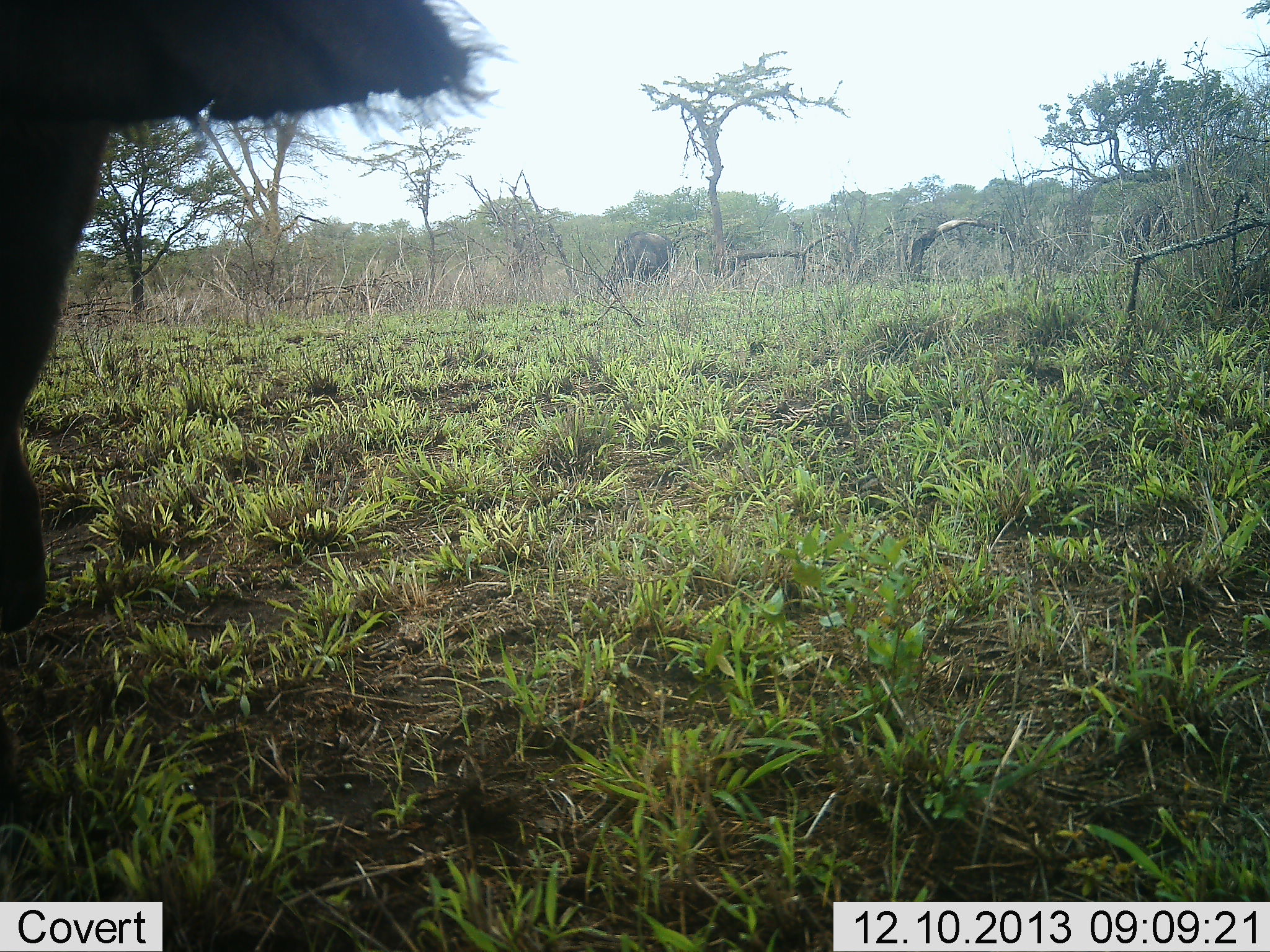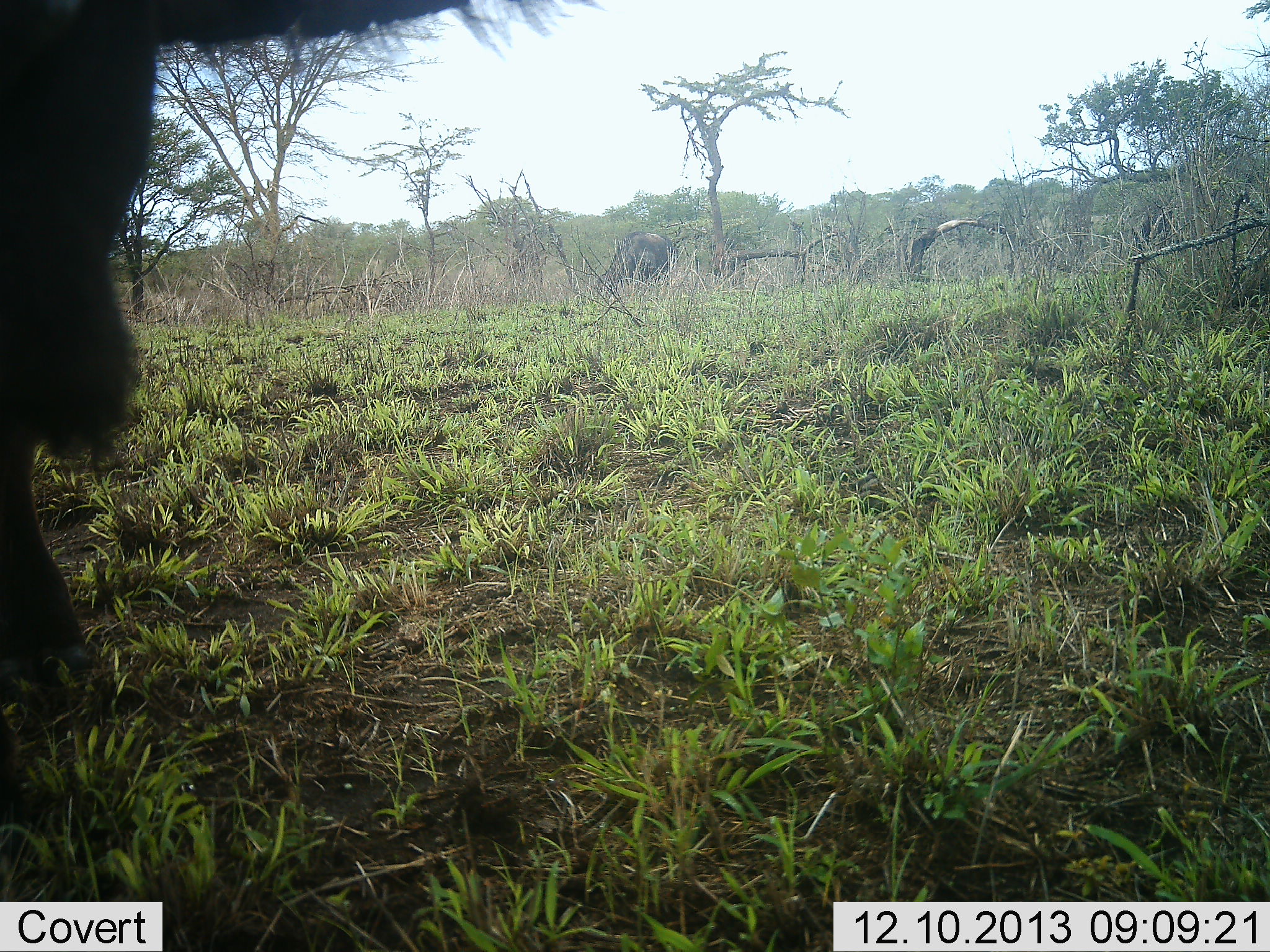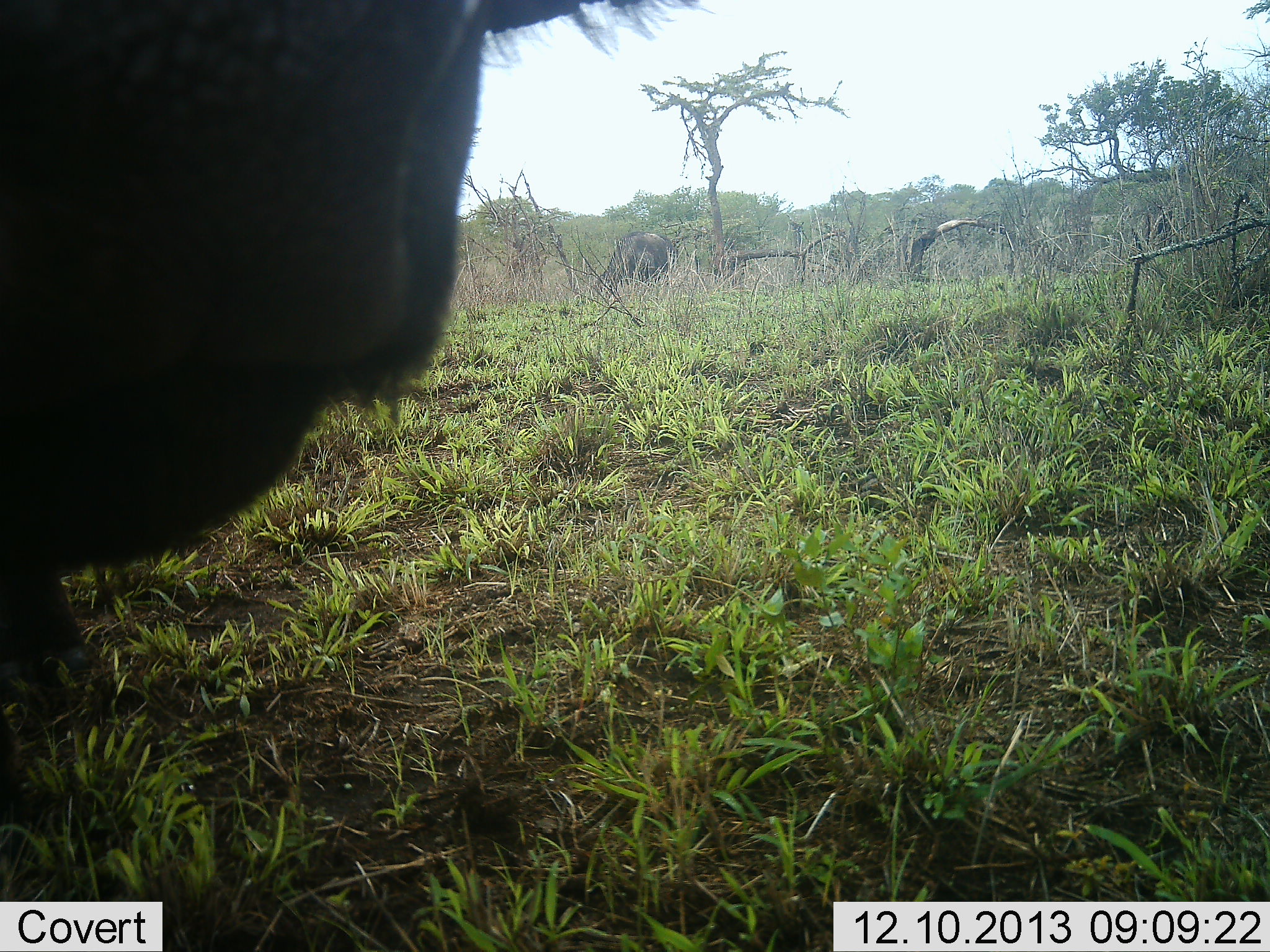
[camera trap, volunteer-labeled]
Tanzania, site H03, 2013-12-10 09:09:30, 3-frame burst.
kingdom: Animalia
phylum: Chordata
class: Mammalia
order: Artiodactyla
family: Bovidae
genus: Syncerus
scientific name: Syncerus caffer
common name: cape buffalo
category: buffalo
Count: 3.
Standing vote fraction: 71%.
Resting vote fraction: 0%.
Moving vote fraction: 29%.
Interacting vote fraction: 7%.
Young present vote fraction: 0%.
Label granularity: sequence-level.